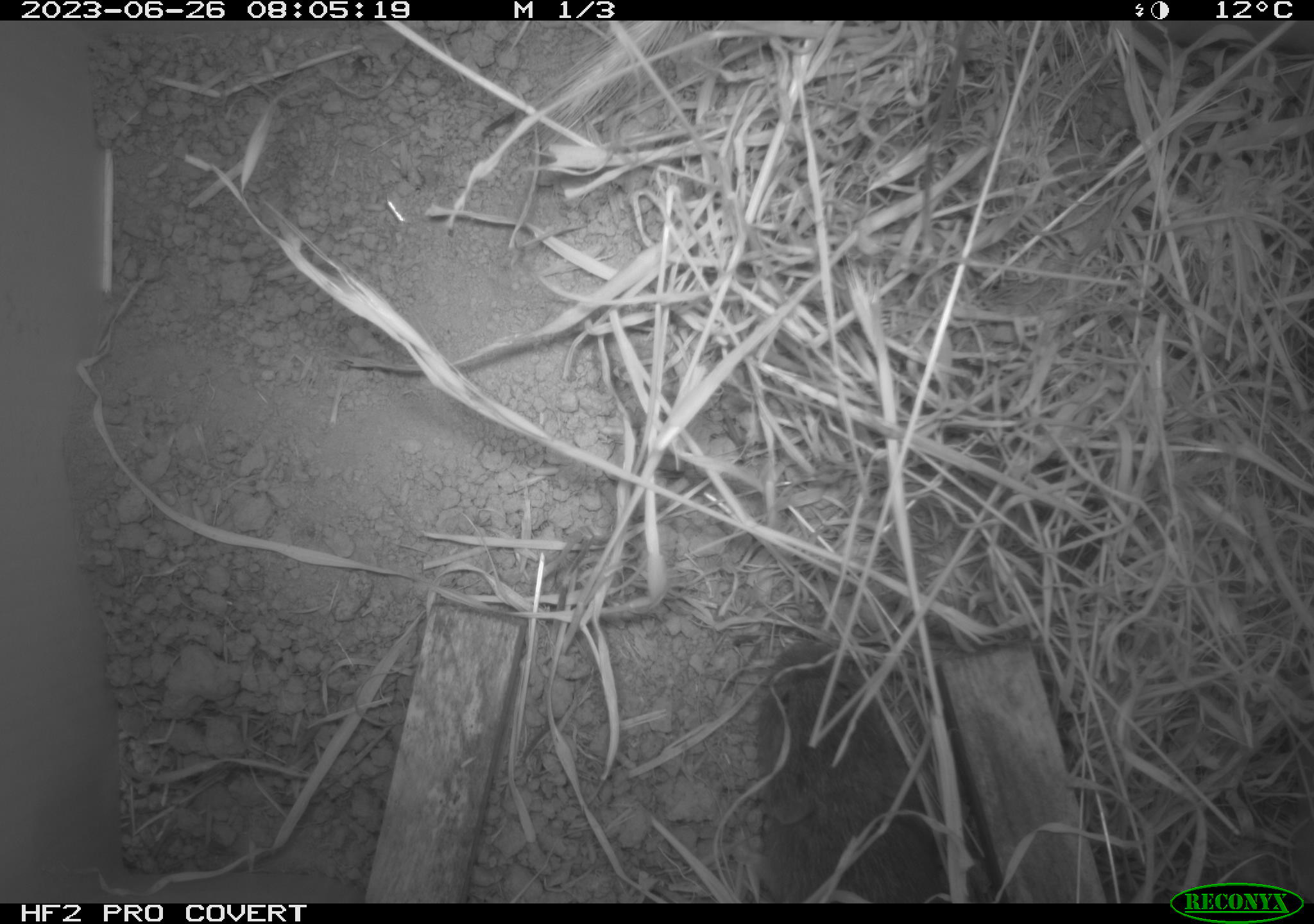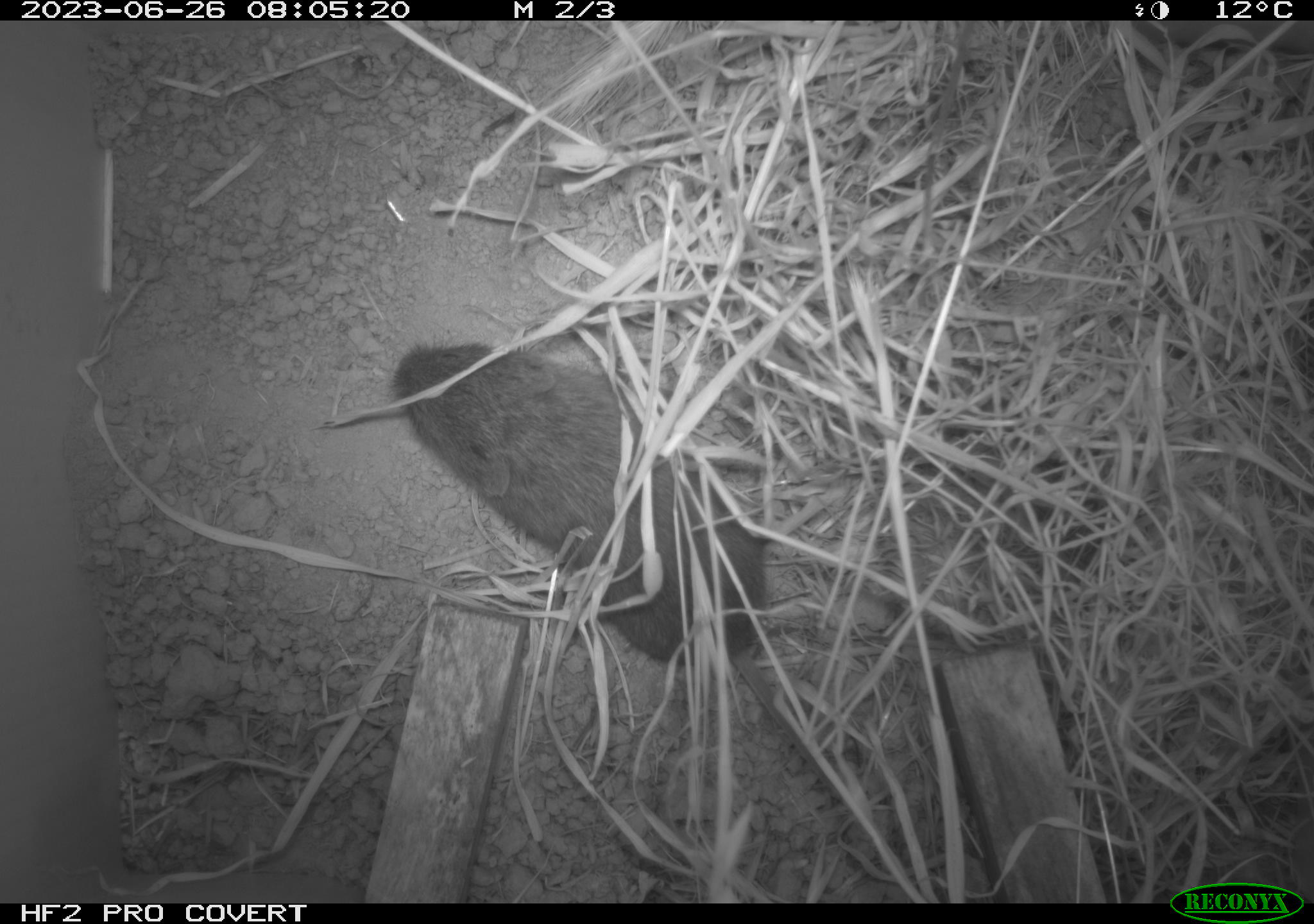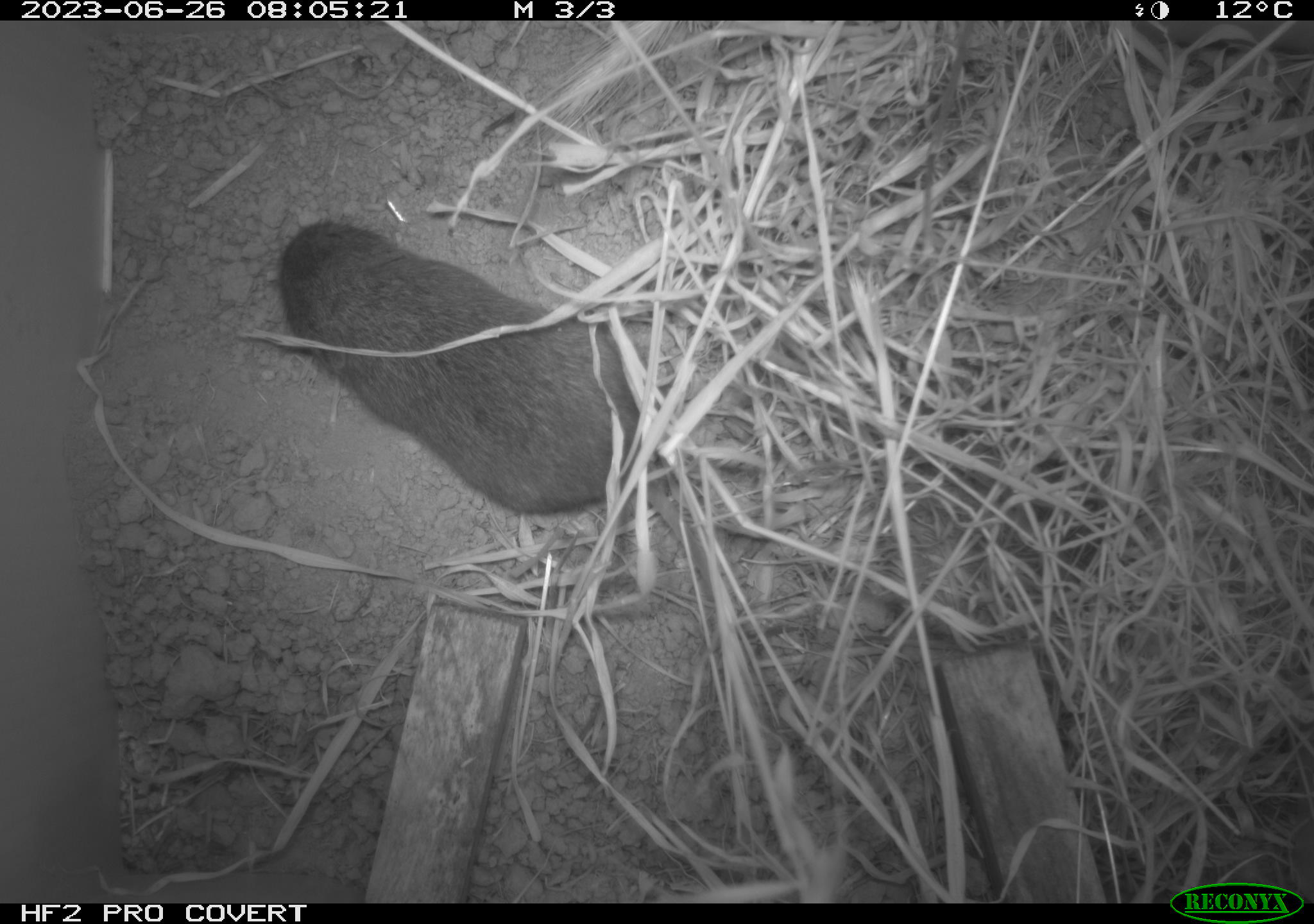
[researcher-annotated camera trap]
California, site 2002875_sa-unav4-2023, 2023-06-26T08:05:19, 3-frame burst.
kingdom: Animalia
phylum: Chordata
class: Mammalia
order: Rodentia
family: Cricetidae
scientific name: Arvicolinae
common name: voles, lemmings, and muskrats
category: arvicolinae subfamily